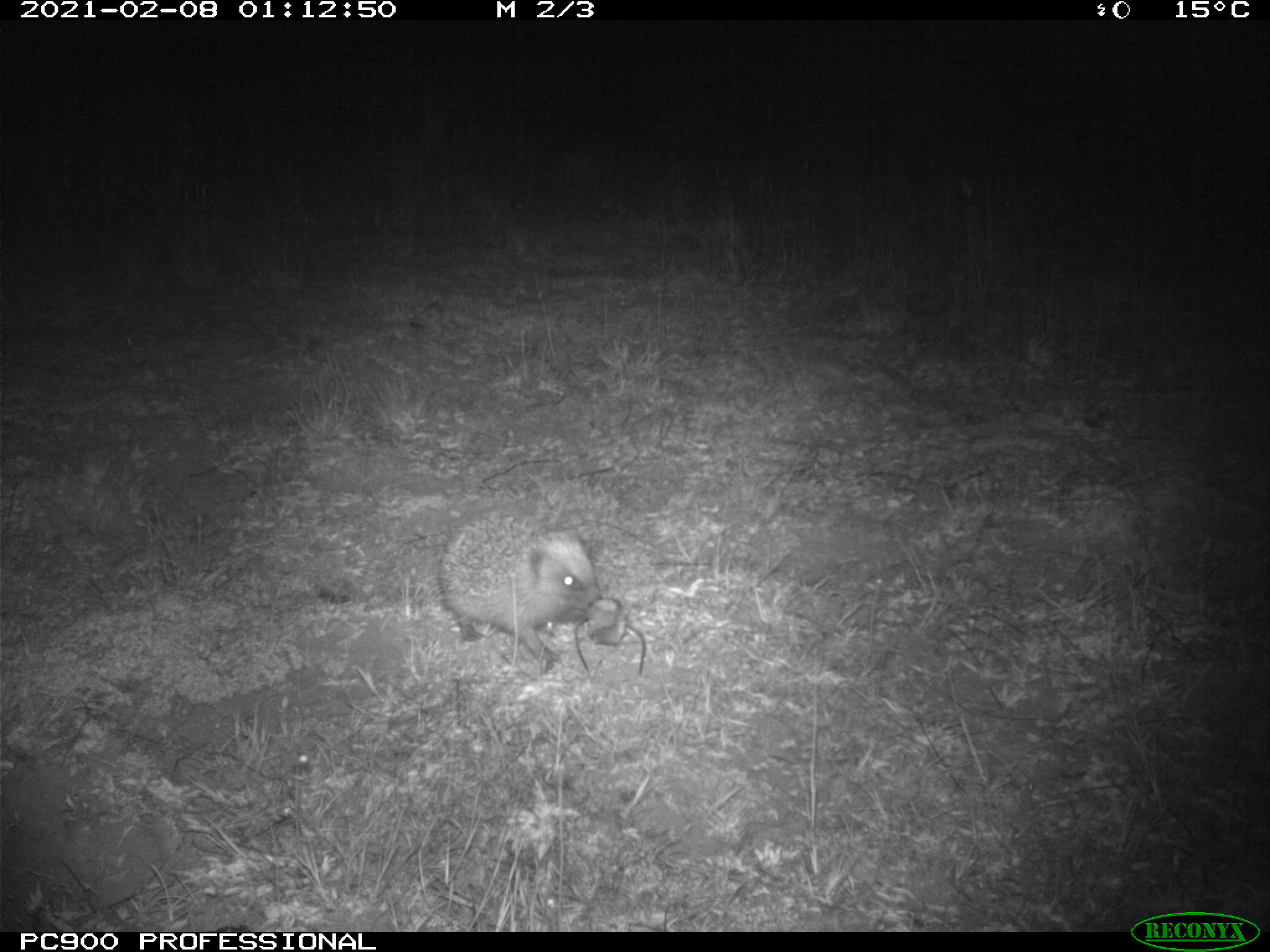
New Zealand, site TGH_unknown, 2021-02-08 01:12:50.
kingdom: Animalia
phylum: Chordata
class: Mammalia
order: Eulipotyphla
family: Erinaceidae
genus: Erinaceus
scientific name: Erinaceus europaeus europaeus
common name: european hedgehog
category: hedgehog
Hedgehog (european hedgehog) (Erinaceus europaeus europaeus).